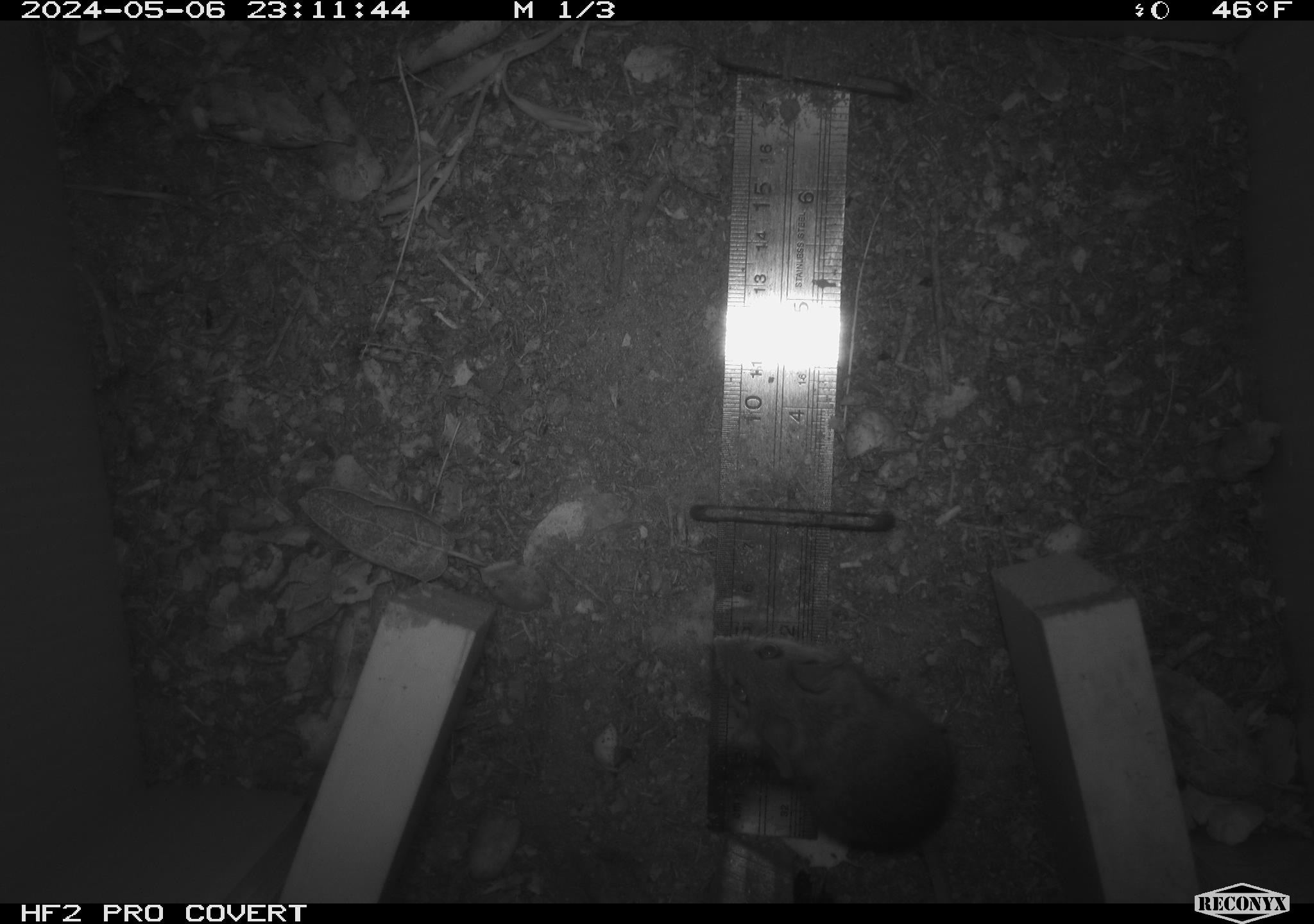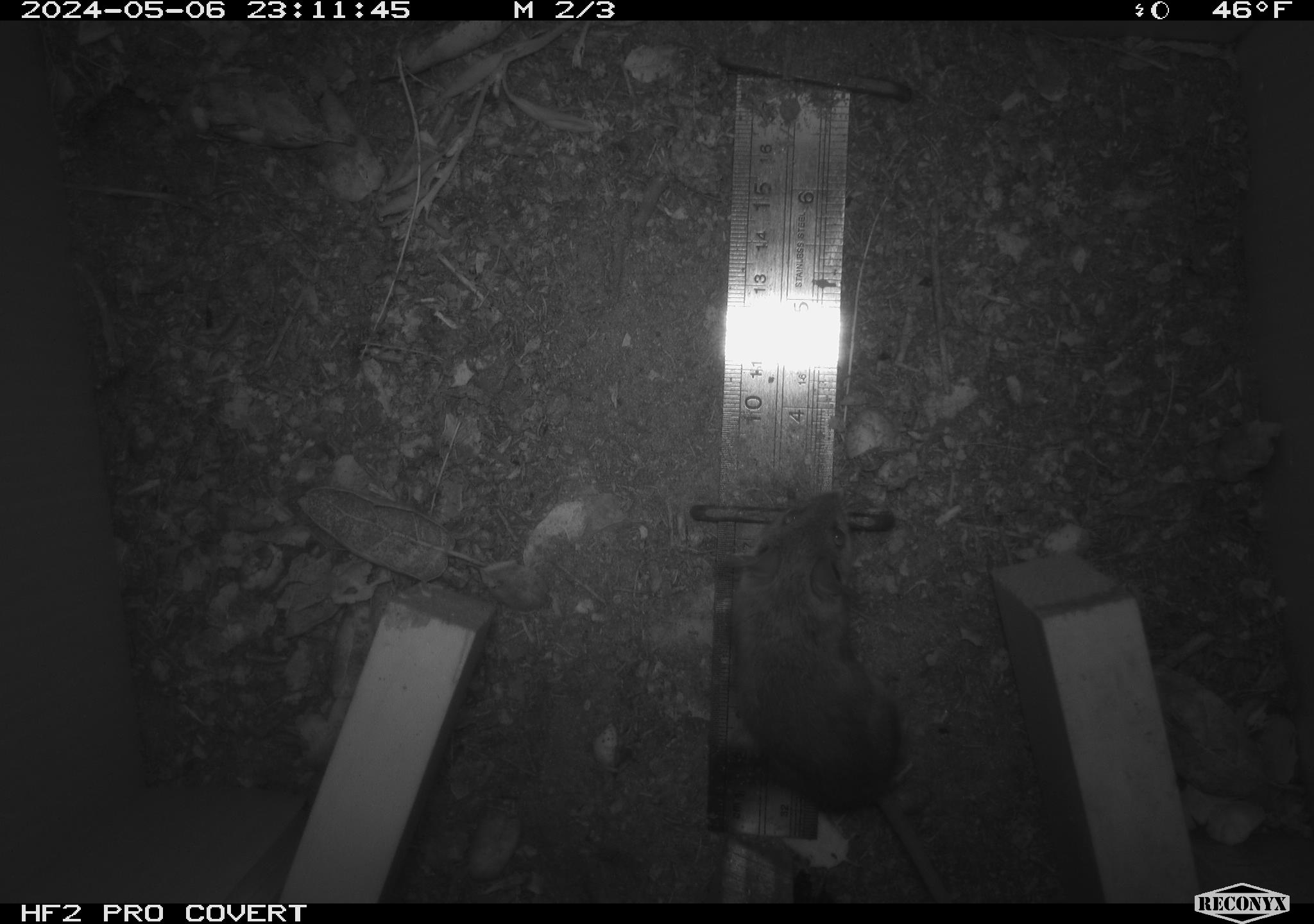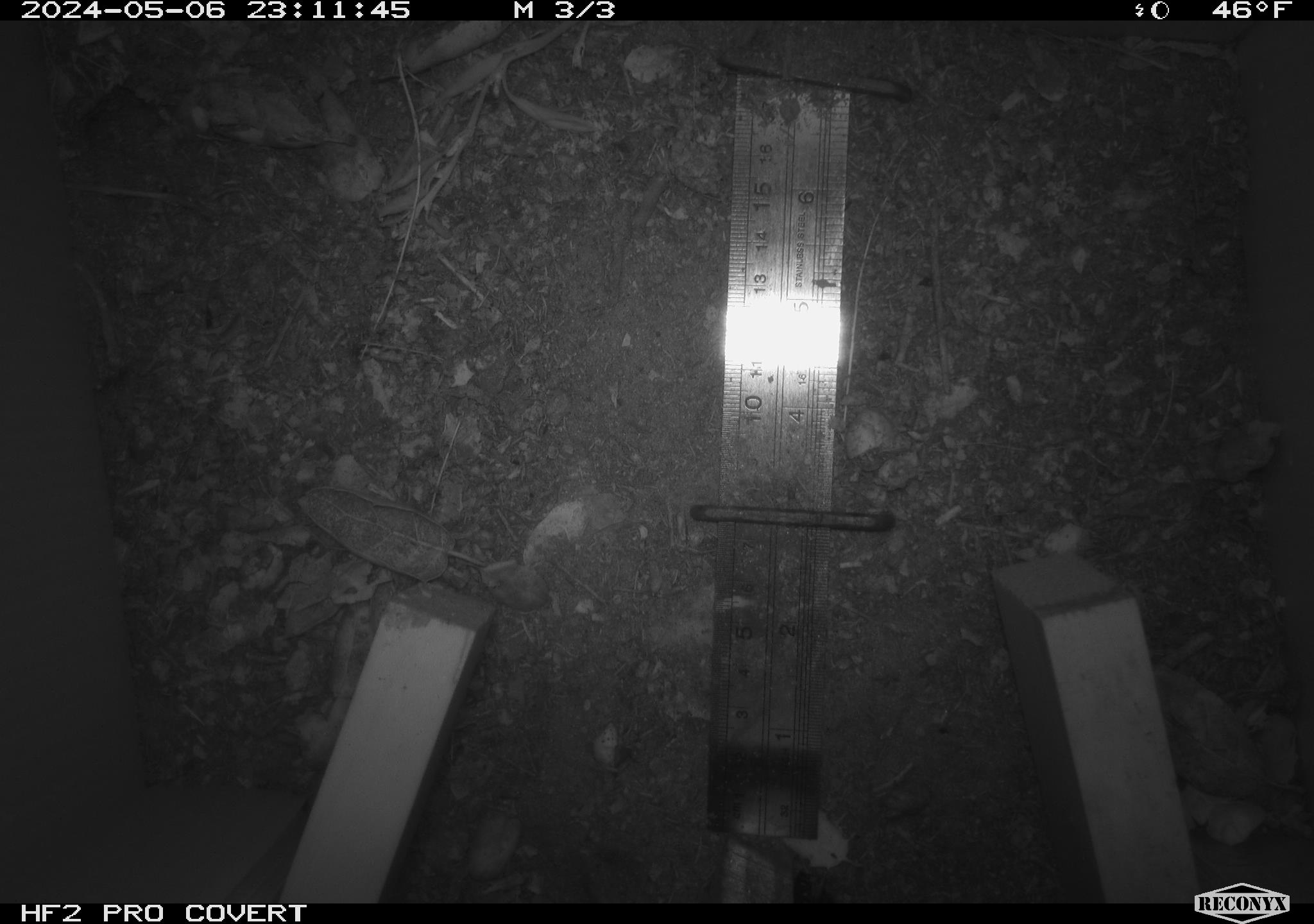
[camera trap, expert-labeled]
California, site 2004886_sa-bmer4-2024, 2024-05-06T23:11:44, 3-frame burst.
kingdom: Animalia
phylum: Chordata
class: Mammalia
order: Rodentia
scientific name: Rodentia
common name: mouse species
Mouse species (Rodentia).